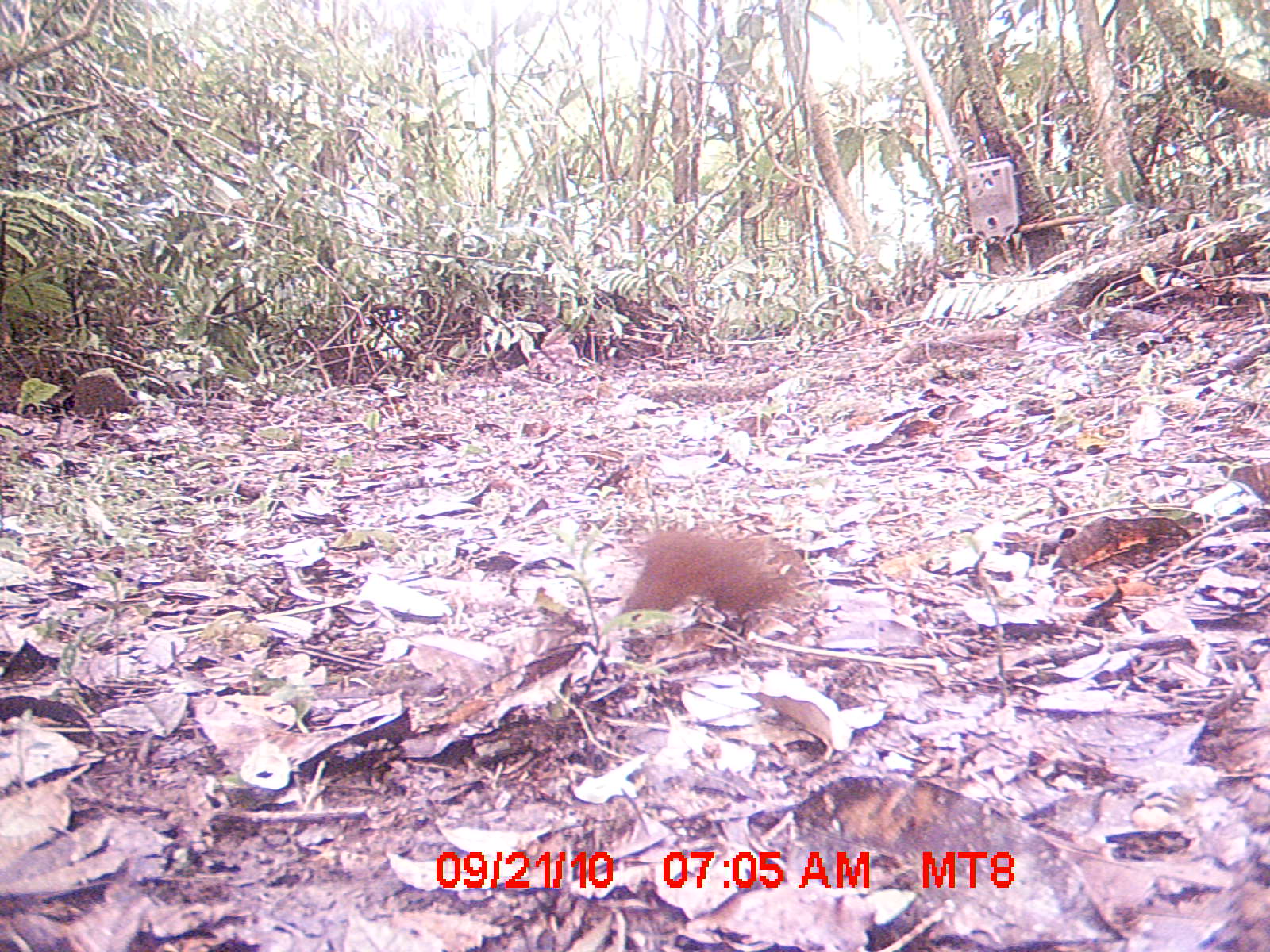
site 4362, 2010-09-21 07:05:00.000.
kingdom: Animalia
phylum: Chordata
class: Mammalia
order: Rodentia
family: Muridae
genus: Rattus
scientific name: Rattus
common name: rodent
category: unknown rat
Unknown rat (rodent) (Rattus), count 1.